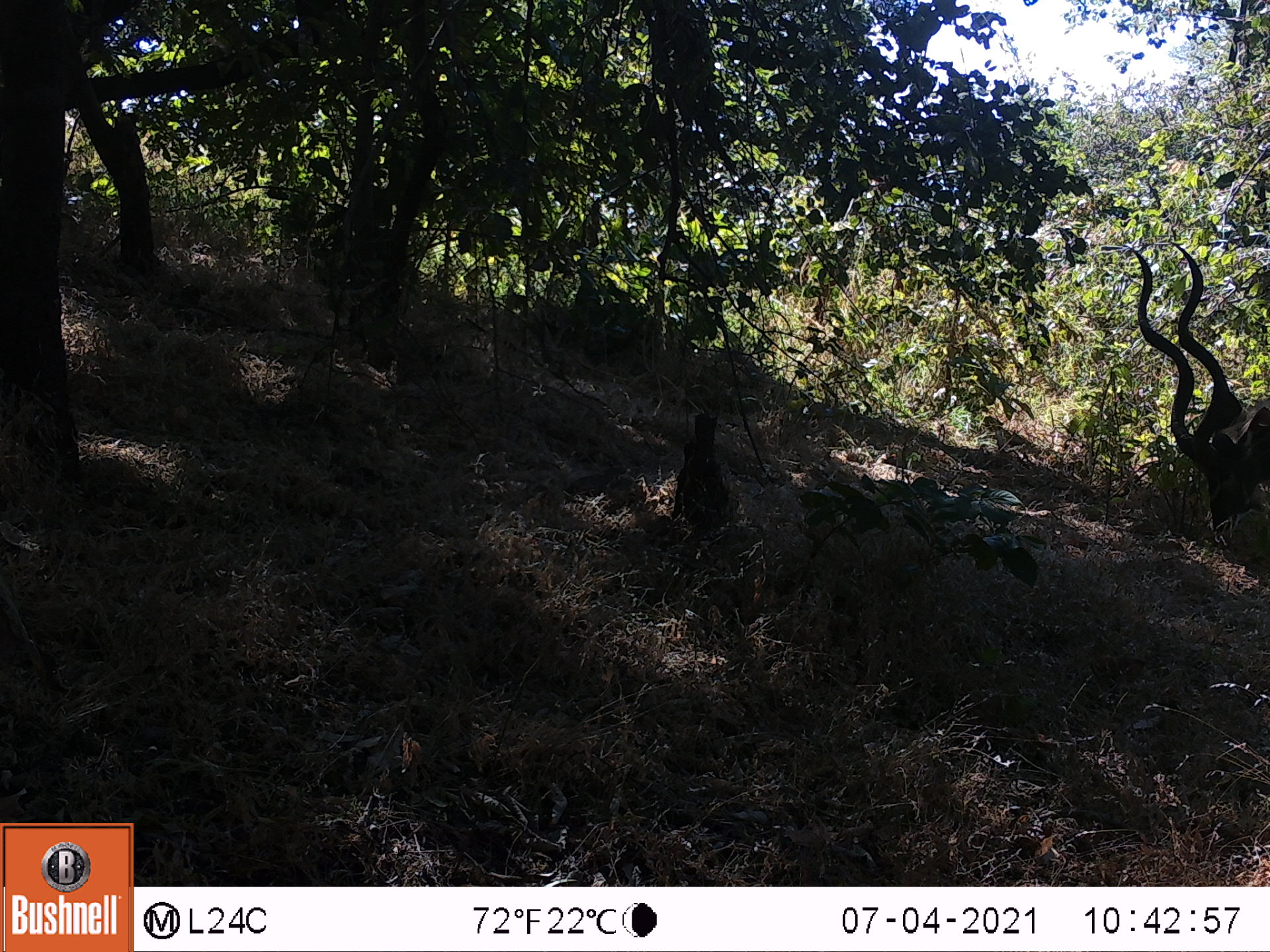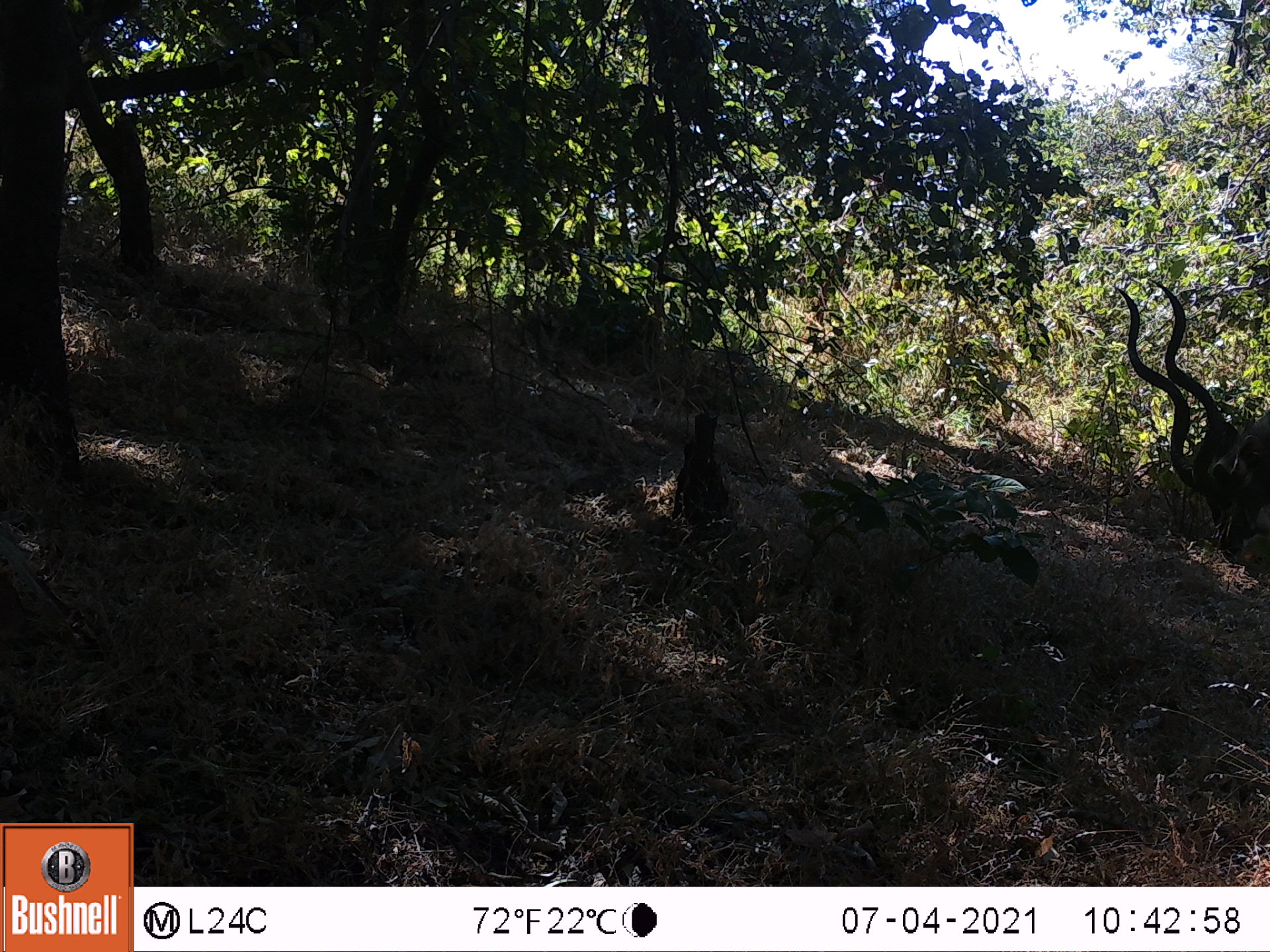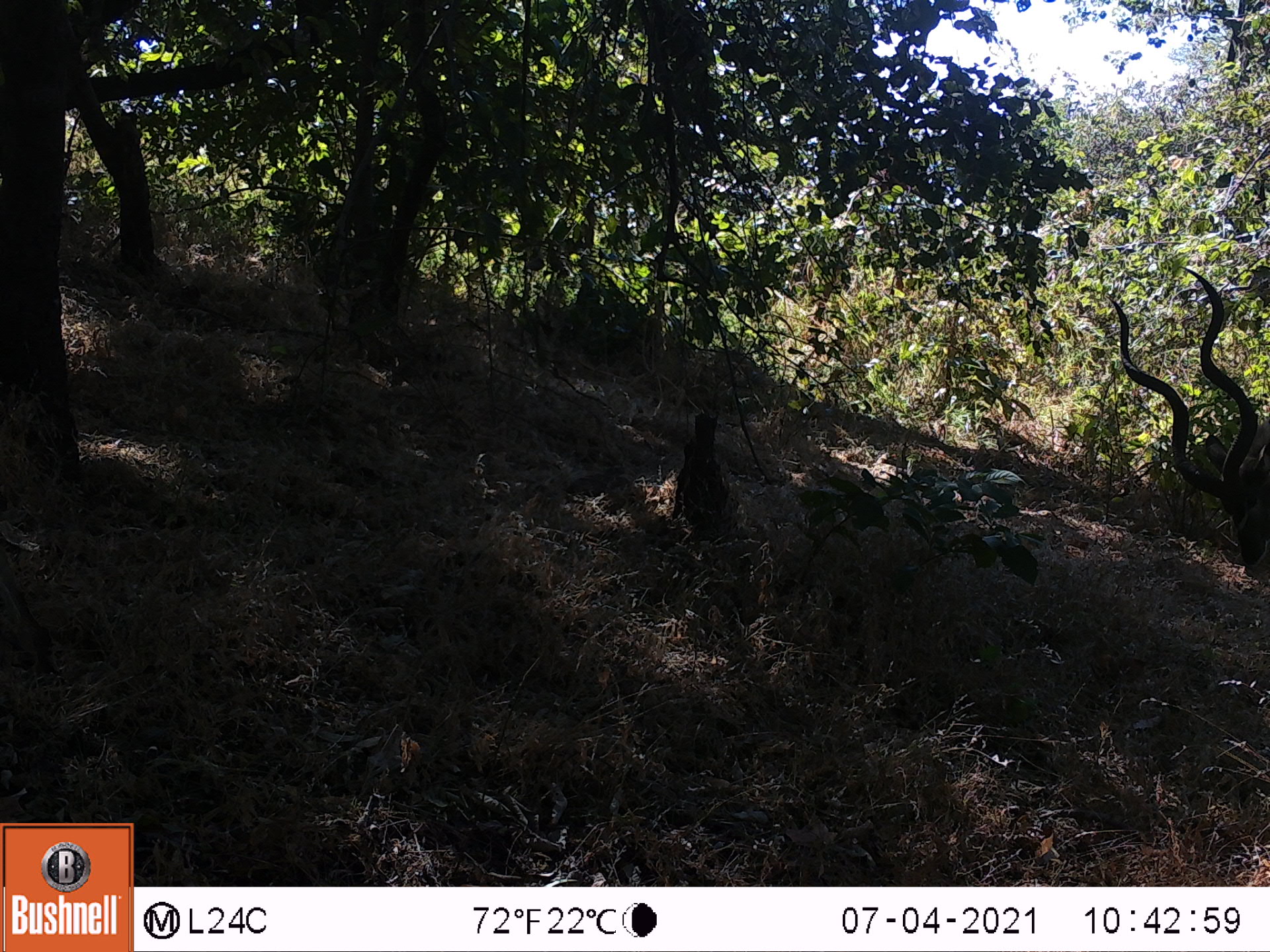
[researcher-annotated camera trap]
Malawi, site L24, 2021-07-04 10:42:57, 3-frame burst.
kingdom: Animalia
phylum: Chordata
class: Mammalia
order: Artiodactyla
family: Bovidae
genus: Tragelaphus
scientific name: Tragelaphus strepsiceros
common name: greater kudu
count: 1